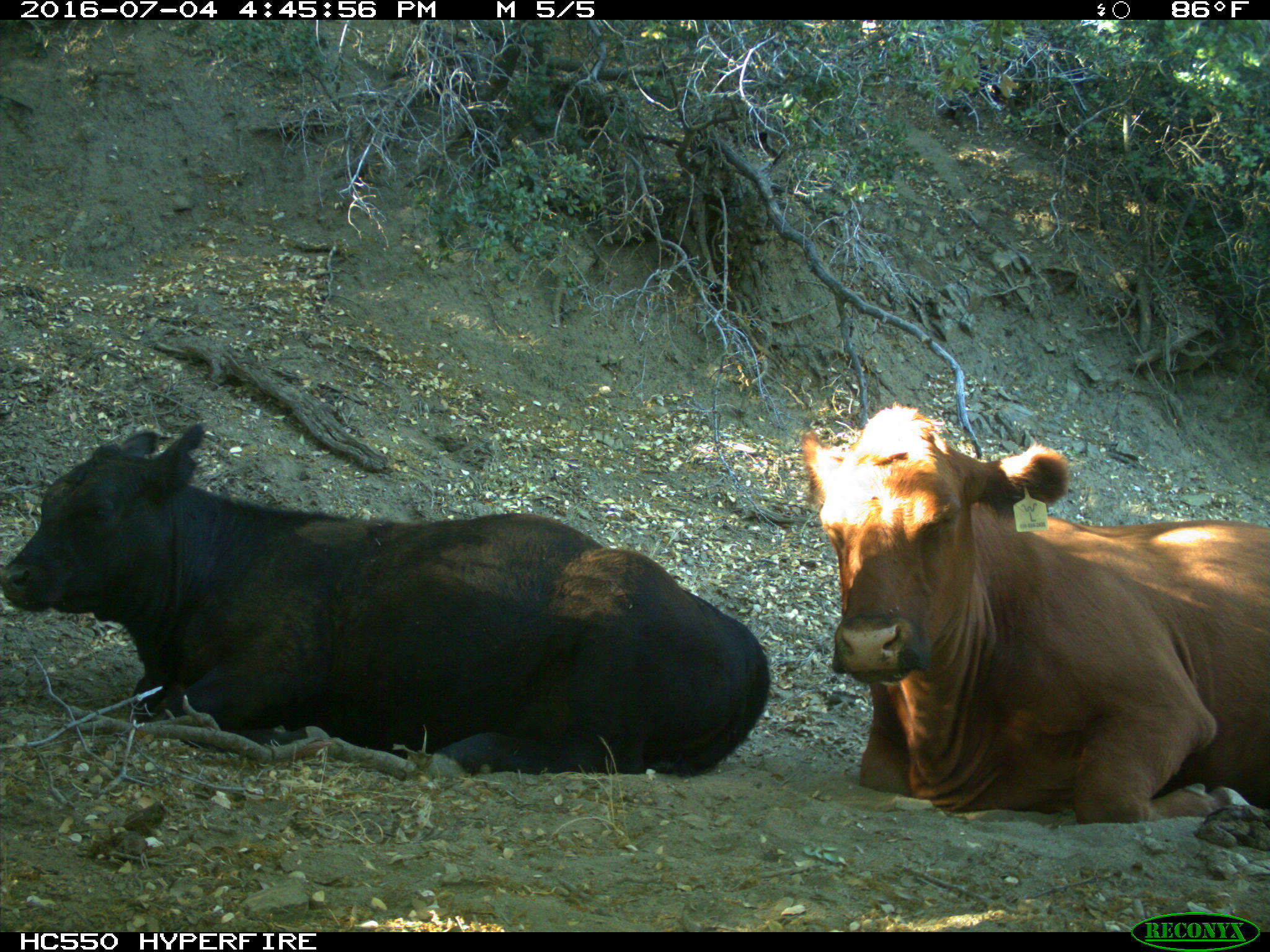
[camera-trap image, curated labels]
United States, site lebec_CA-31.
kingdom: Animalia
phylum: Chordata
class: Mammalia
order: Artiodactyla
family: Bovidae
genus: Bos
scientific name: Bos taurus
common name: domestic cow